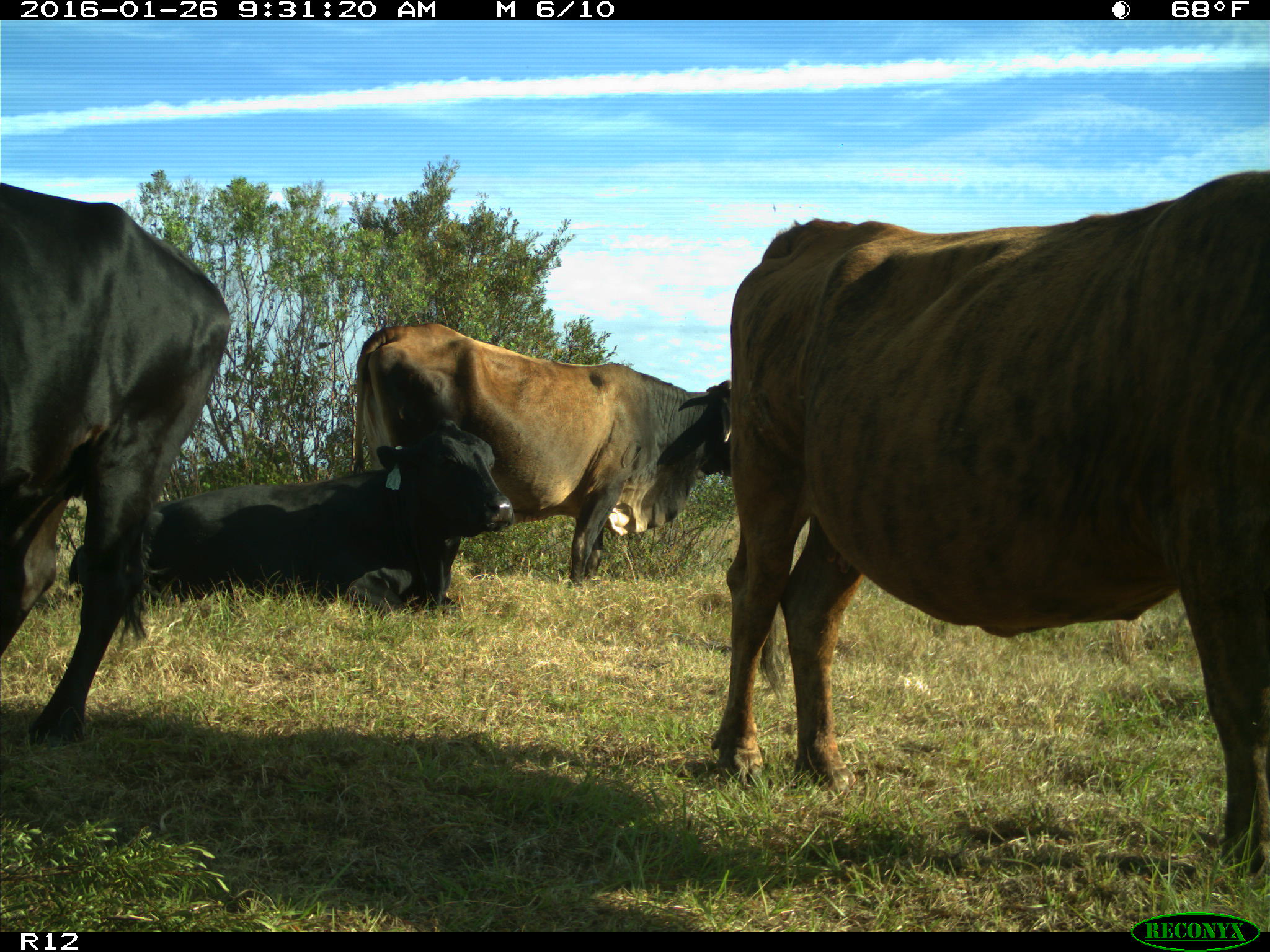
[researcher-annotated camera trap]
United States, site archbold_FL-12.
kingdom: Animalia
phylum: Chordata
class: Mammalia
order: Artiodactyla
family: Bovidae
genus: Bos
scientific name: Bos taurus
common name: domestic cow